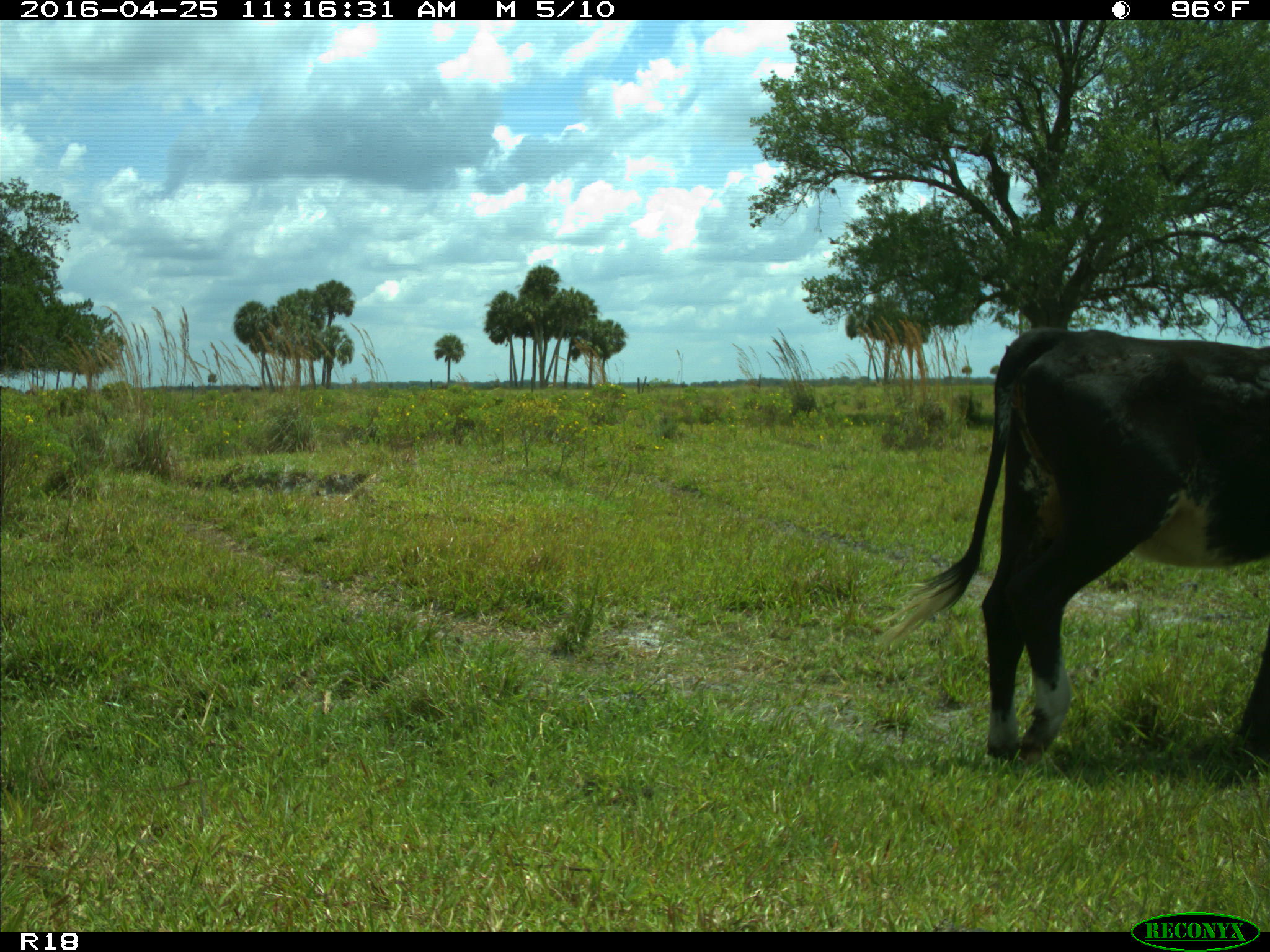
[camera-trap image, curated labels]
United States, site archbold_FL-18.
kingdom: Animalia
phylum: Chordata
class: Mammalia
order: Artiodactyla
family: Bovidae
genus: Bos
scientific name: Bos taurus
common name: domestic cow